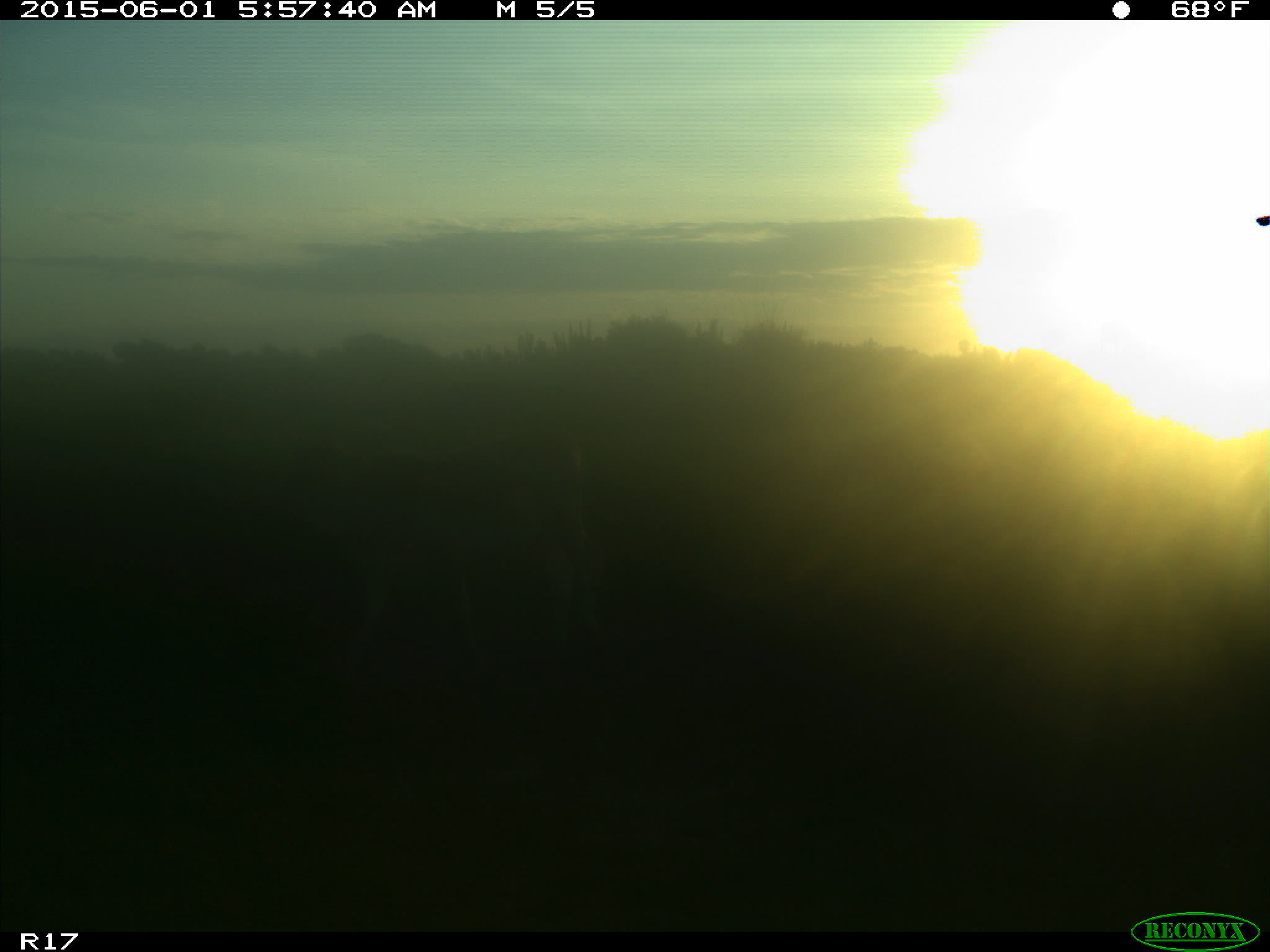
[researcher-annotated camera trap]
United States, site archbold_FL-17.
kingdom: Animalia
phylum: Chordata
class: Mammalia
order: Artiodactyla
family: Bovidae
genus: Bos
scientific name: Bos taurus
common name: domestic cow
Bos taurus (domestic cow).